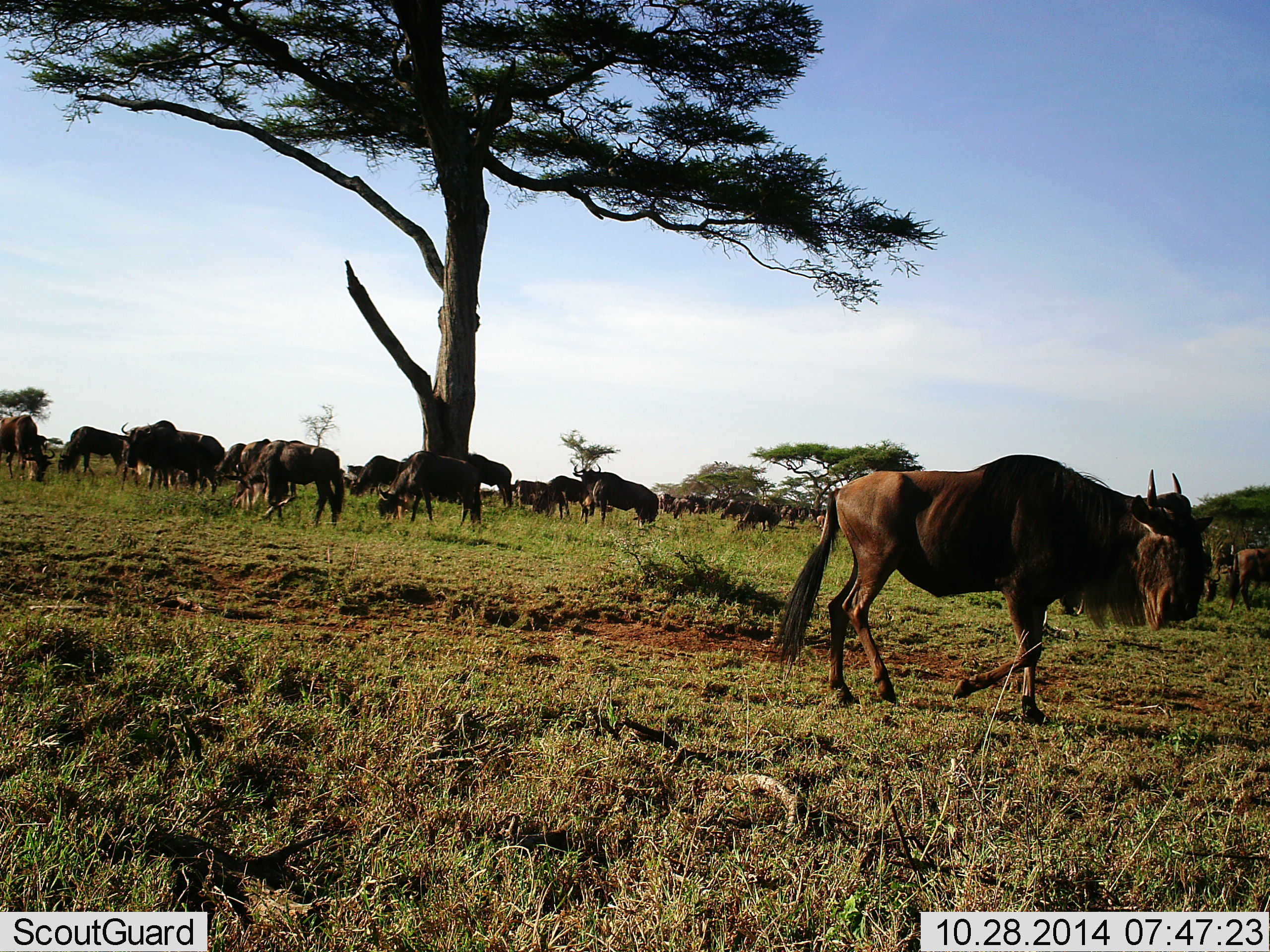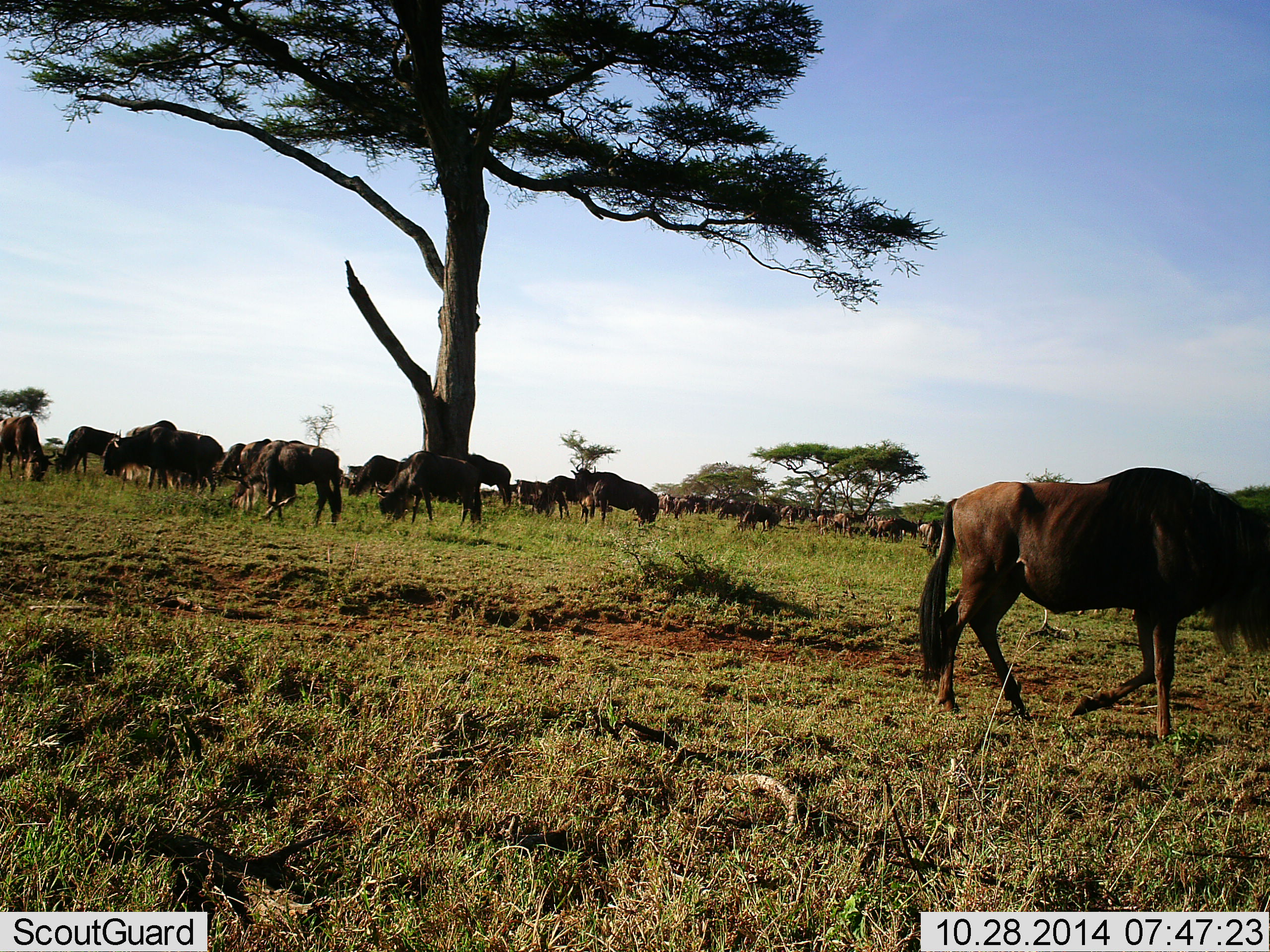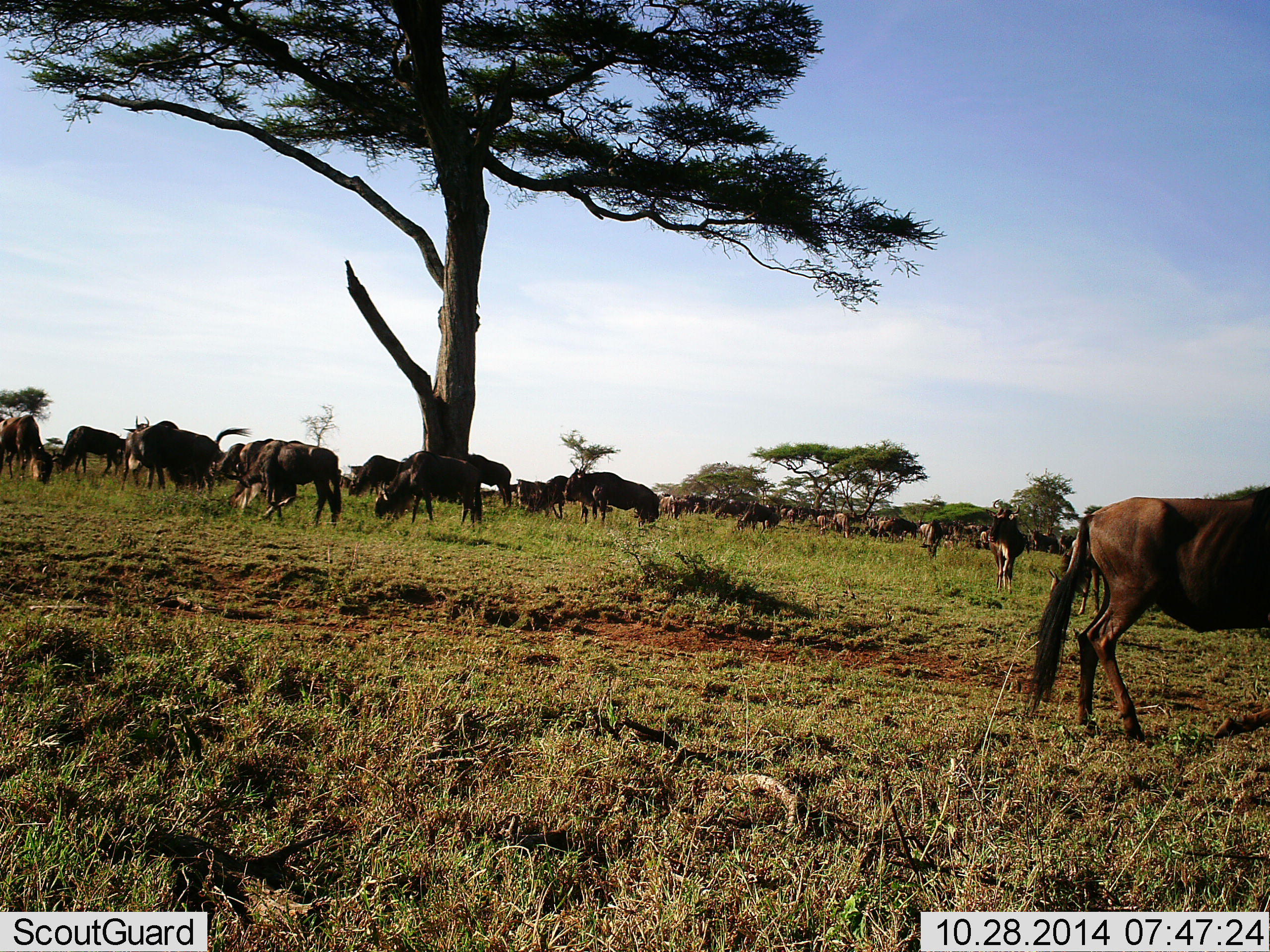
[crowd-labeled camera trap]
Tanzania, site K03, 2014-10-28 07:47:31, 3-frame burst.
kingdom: Animalia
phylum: Chordata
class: Mammalia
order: Artiodactyla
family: Bovidae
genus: Connochaetes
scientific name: Connochaetes taurinus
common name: blue wildebeest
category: wildebeest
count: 11-50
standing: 10%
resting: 0%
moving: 50%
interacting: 0%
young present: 0%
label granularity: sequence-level